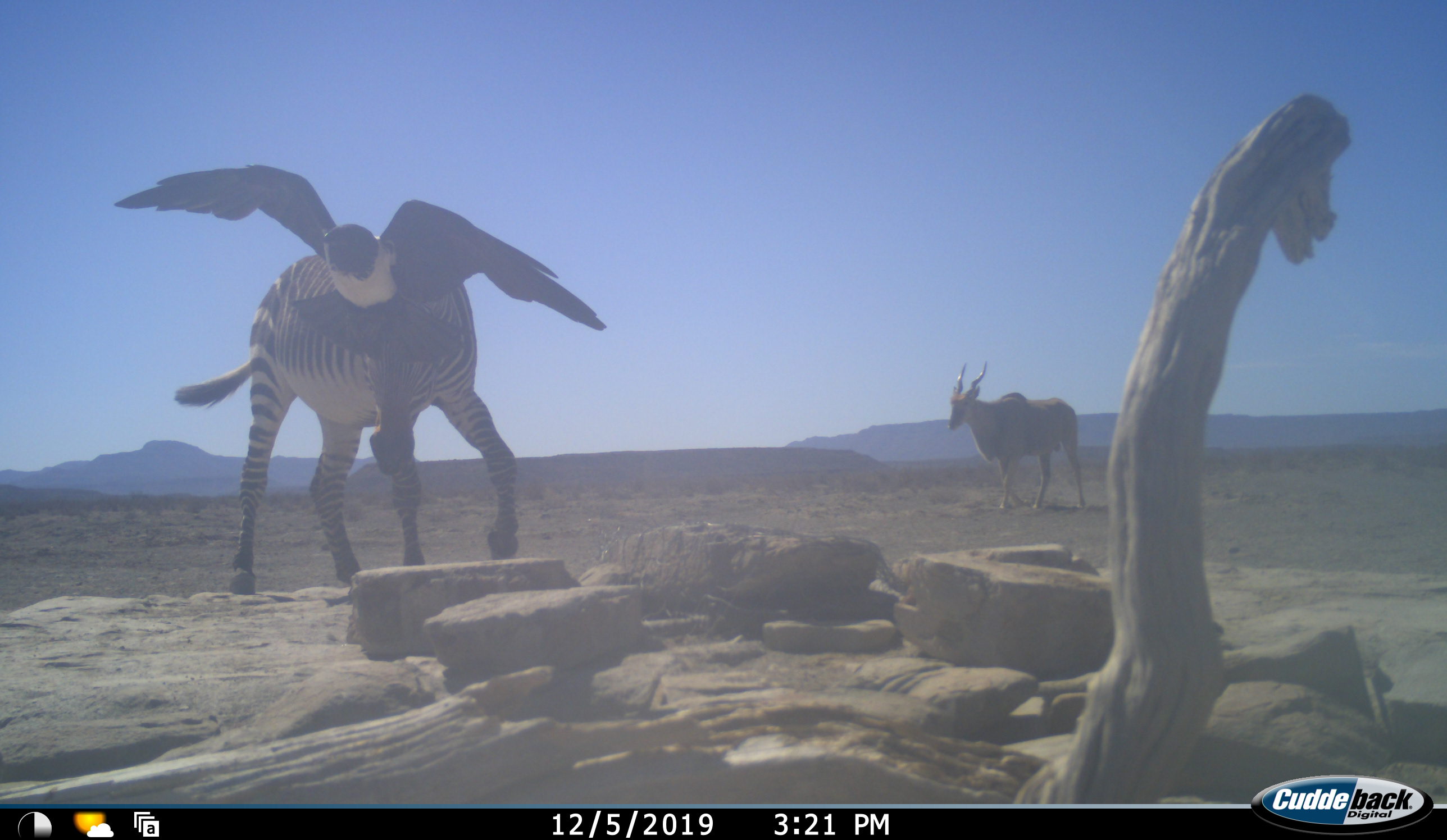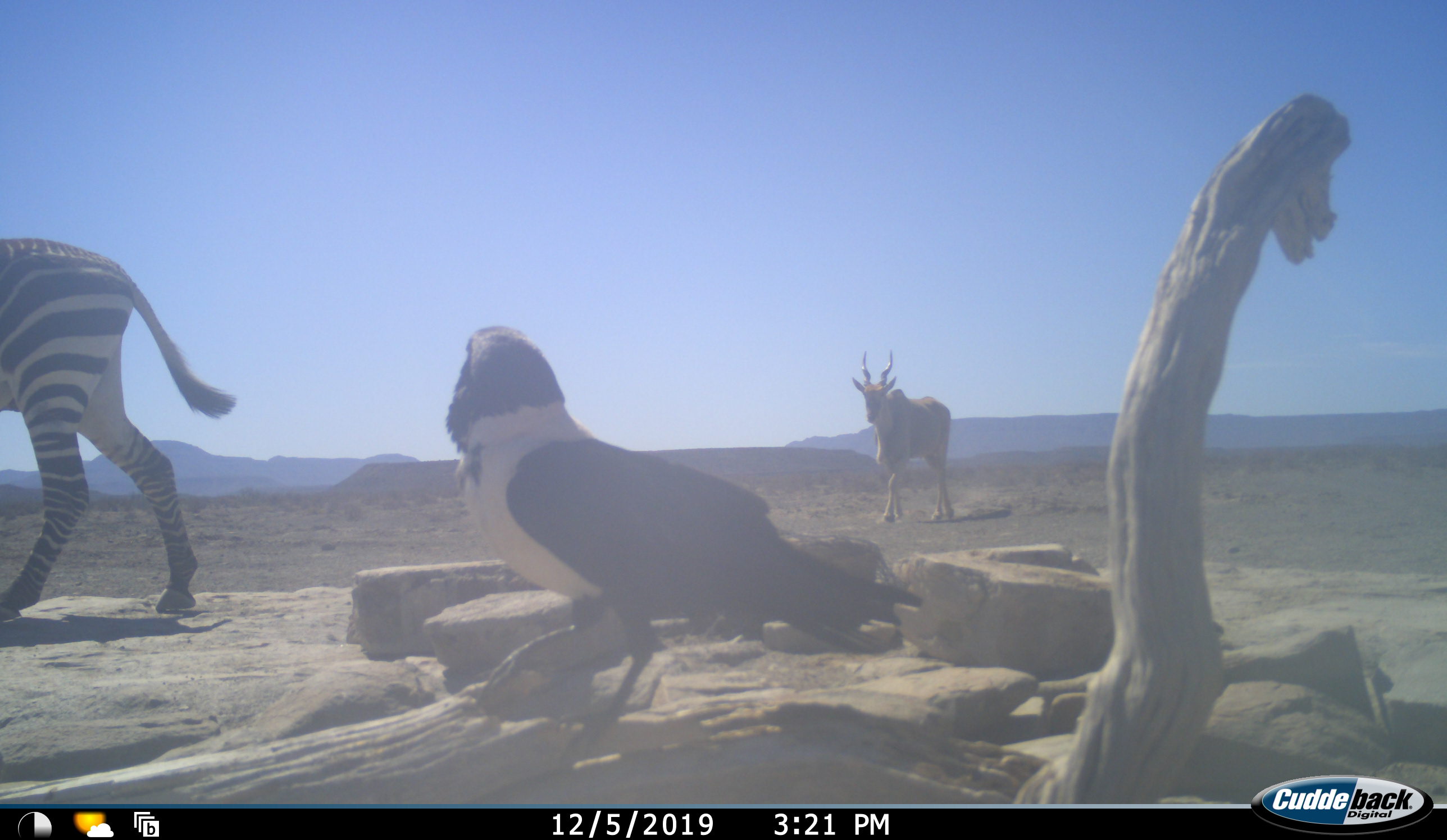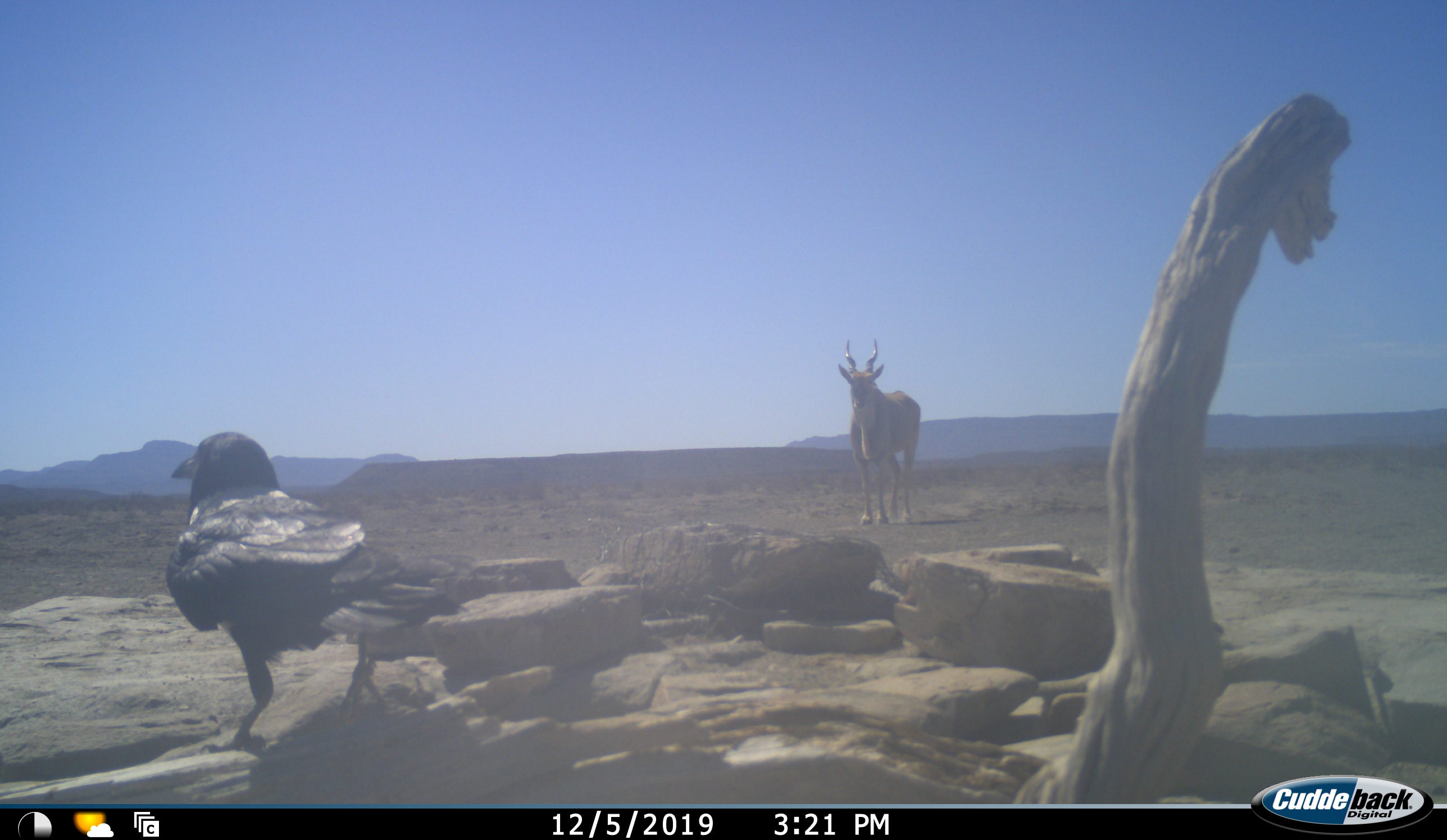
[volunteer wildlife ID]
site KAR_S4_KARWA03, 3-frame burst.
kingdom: Animalia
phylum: Chordata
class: Aves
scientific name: Aves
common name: bird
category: birdother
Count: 1.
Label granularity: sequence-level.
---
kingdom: Animalia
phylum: Chordata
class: Mammalia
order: Artiodactyla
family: Bovidae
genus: Tragelaphus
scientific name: Tragelaphus oryx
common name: eland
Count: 1.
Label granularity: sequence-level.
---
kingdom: Animalia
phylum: Chordata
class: Mammalia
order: Perissodactyla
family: Equidae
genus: Equus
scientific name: Equus zebra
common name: mountain zebra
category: zebramountain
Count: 1.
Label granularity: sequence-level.